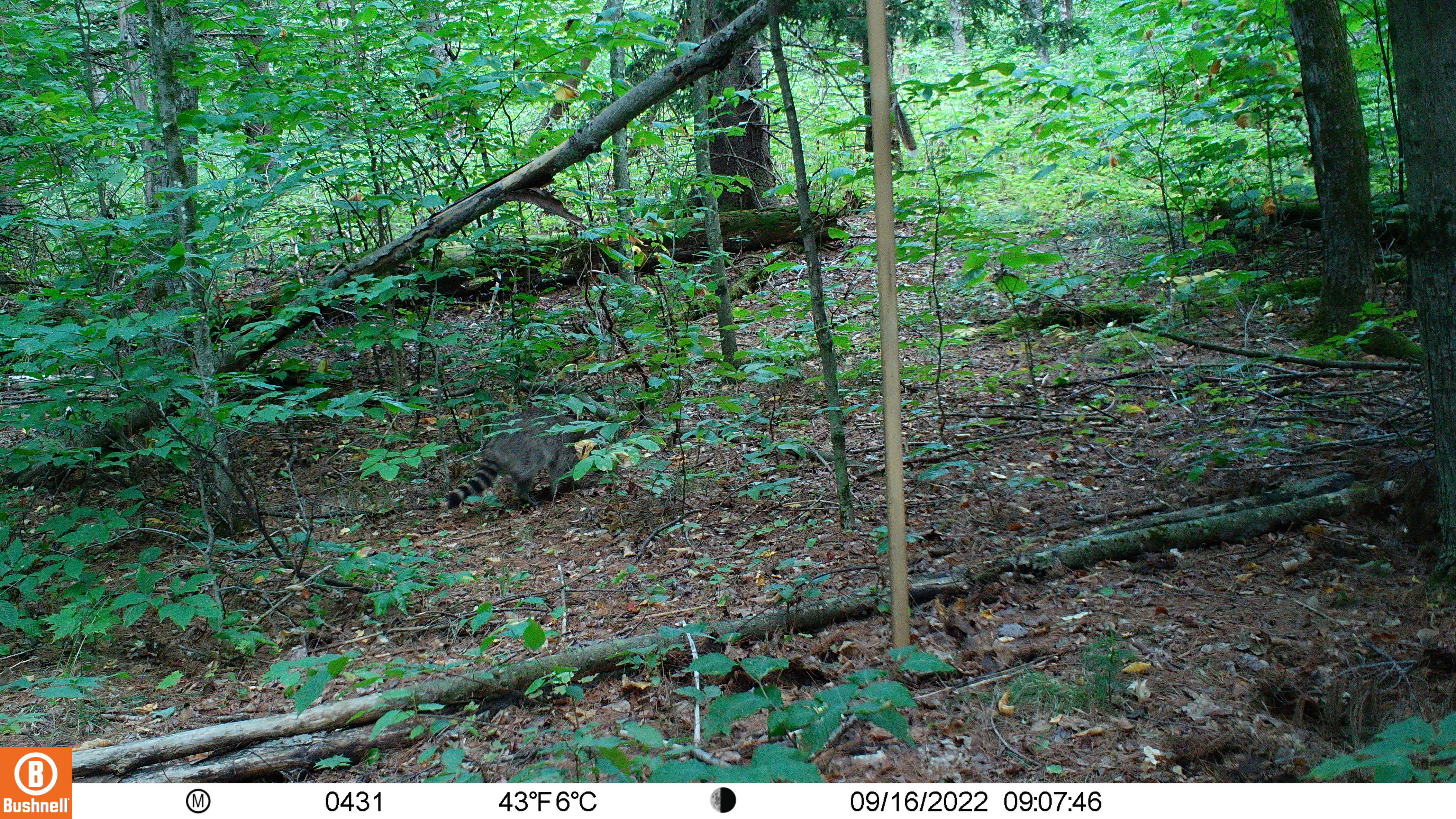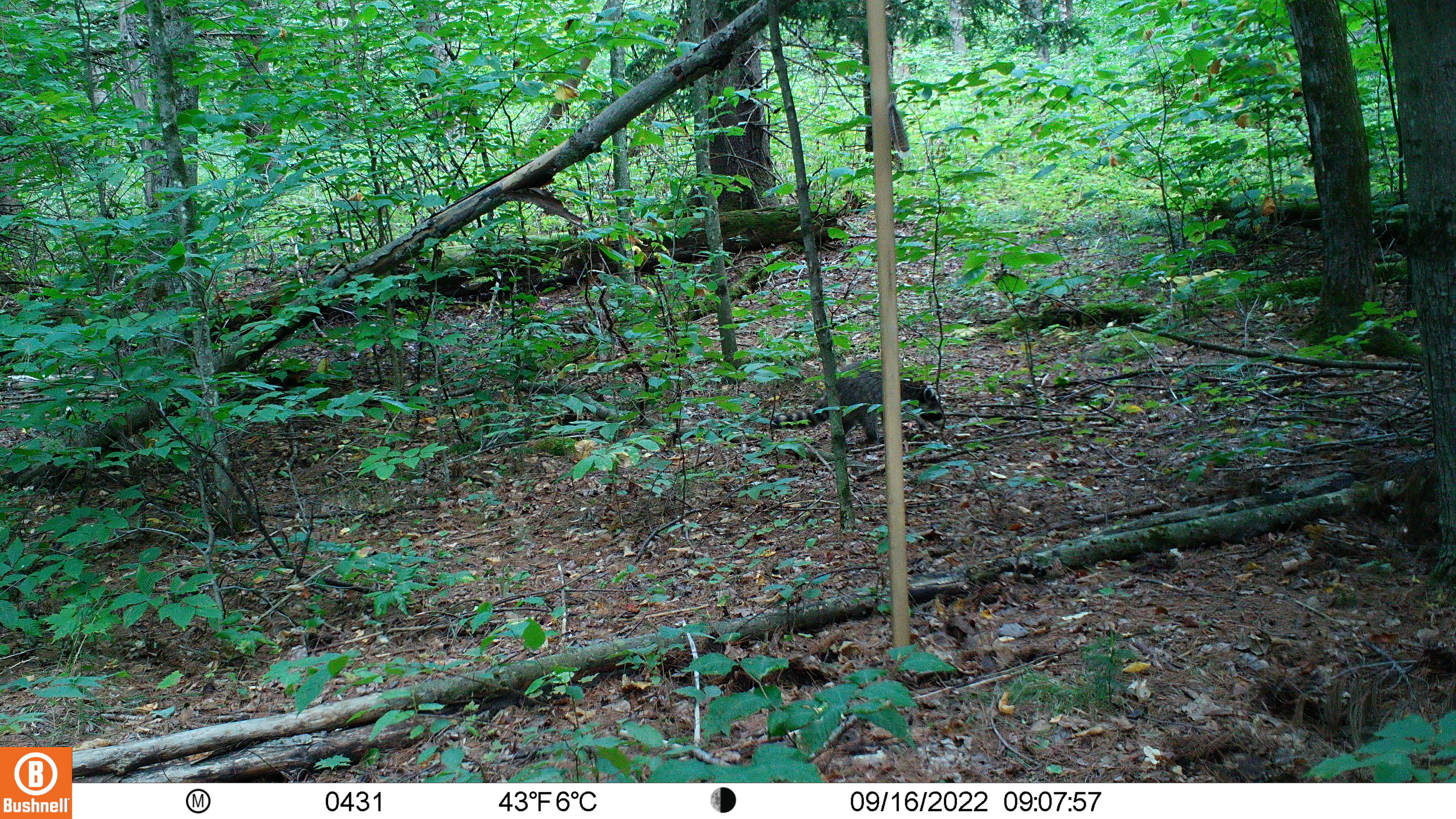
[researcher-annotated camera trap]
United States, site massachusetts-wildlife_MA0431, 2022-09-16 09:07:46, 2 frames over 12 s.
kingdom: Animalia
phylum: Chordata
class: Mammalia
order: Carnivora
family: Procyonidae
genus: Procyon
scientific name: Procyon lotor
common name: raccoon